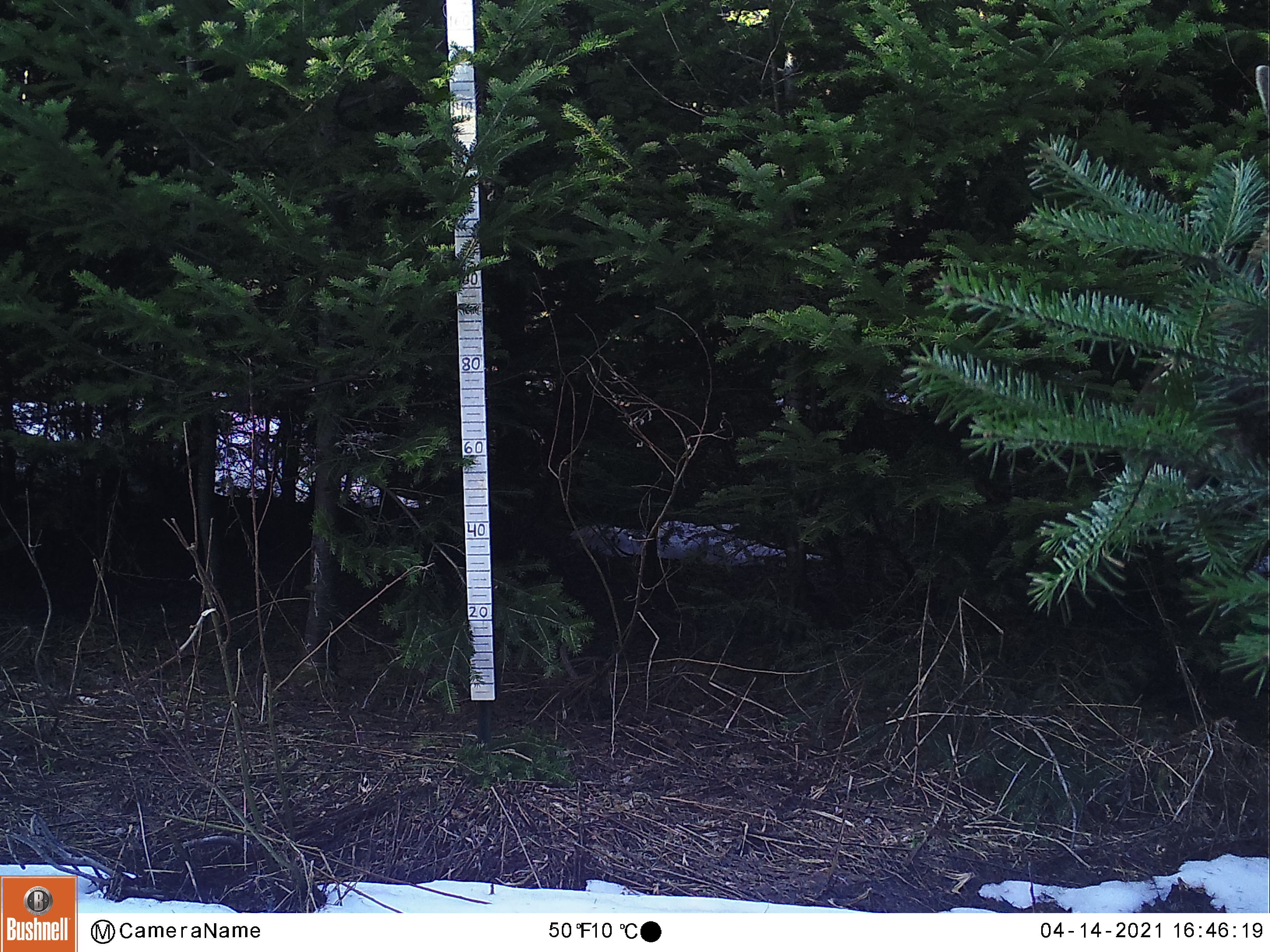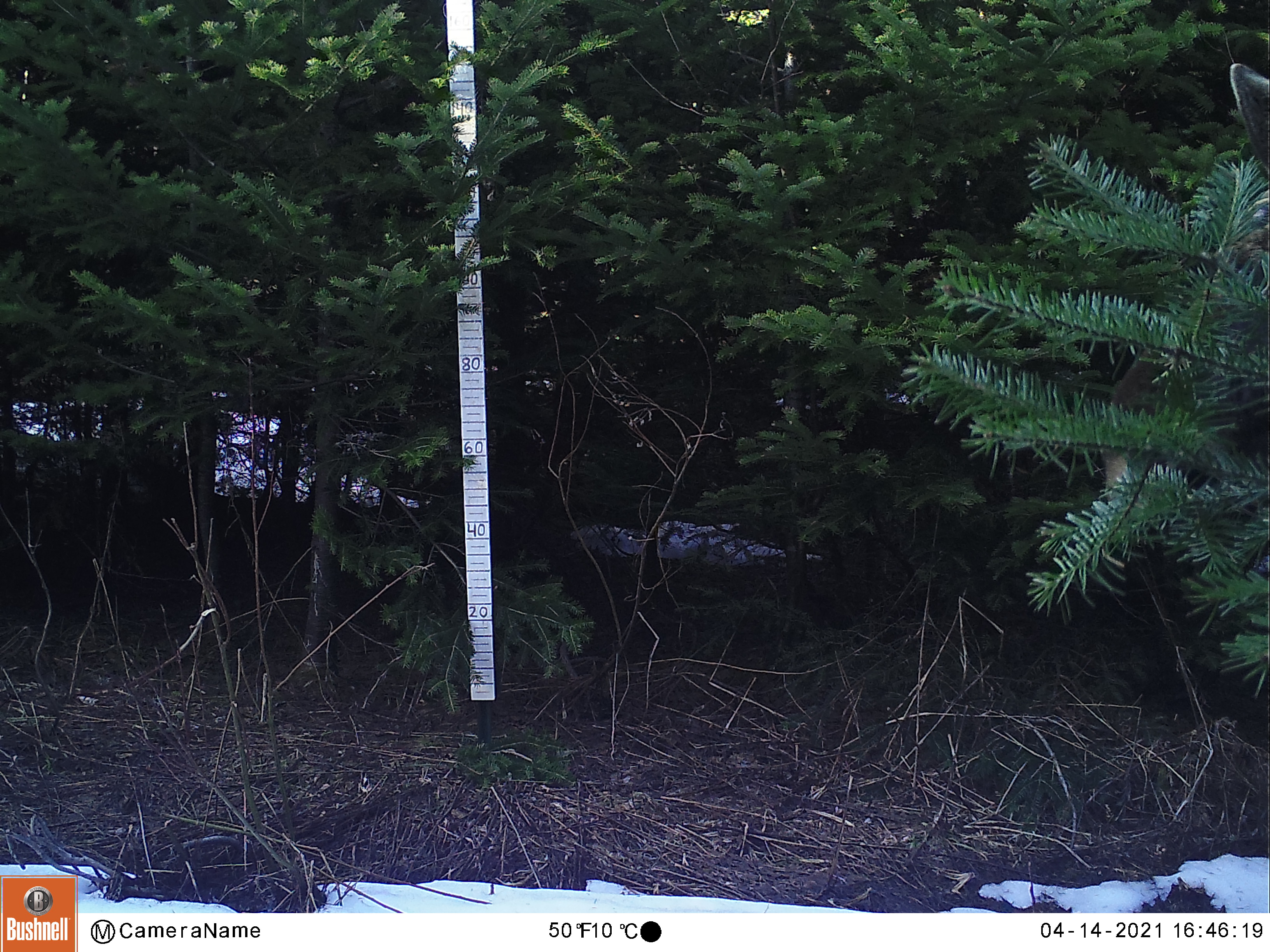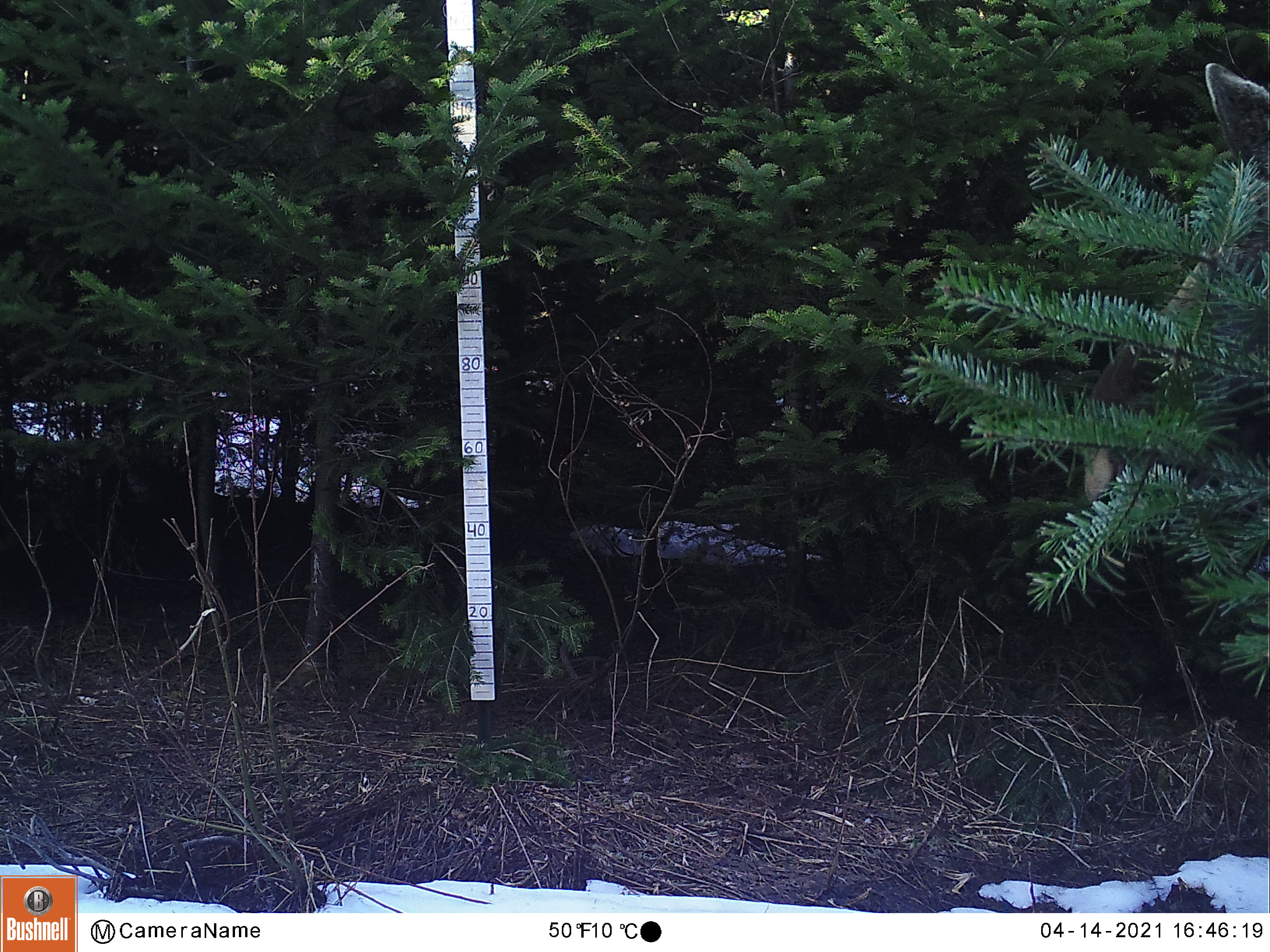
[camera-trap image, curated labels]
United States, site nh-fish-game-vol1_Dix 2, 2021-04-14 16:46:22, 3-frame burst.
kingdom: Animalia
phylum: Chordata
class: Mammalia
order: Artiodactyla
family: Cervidae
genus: Alces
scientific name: Alces alces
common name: moose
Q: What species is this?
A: Moose (Alces alces).